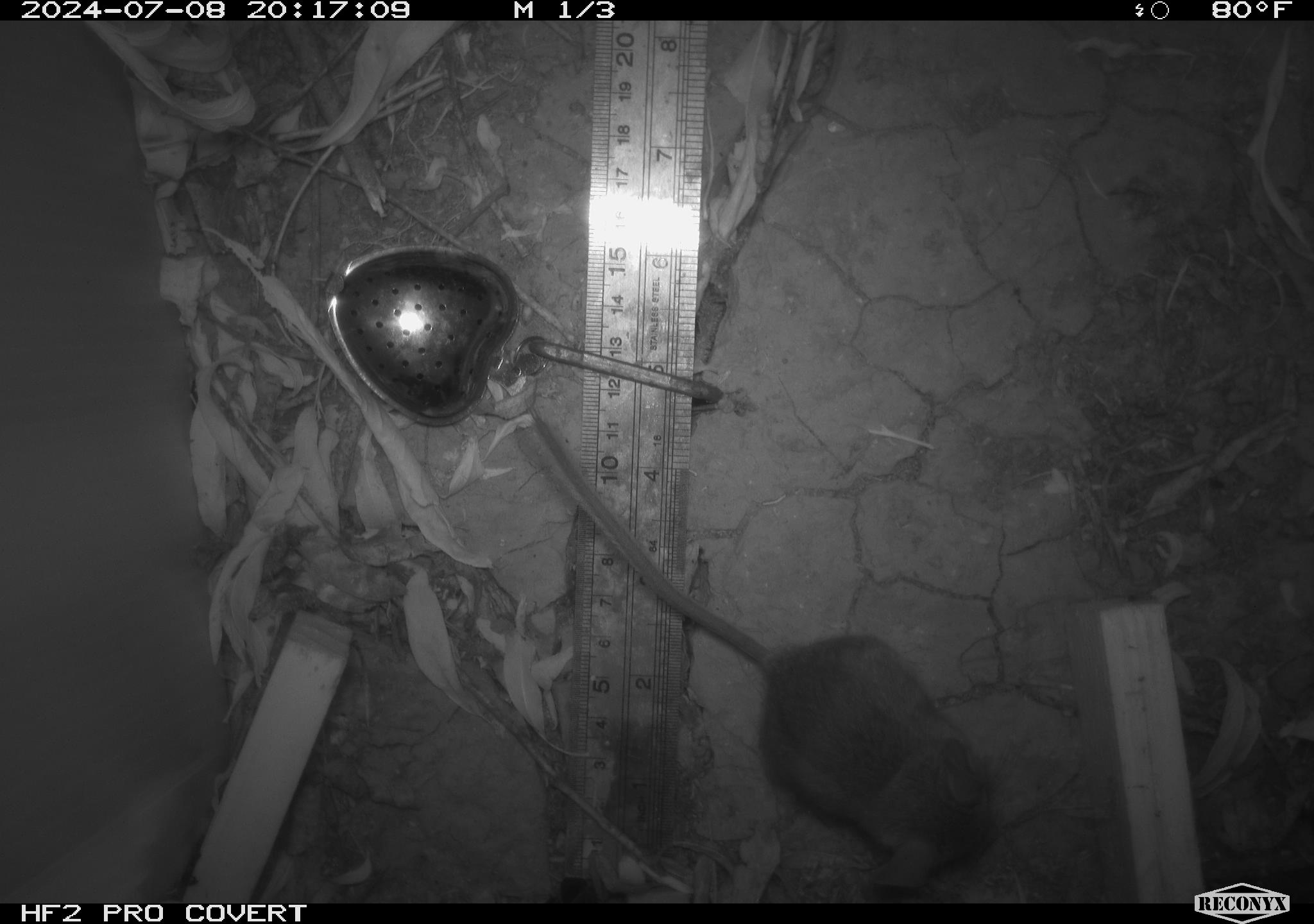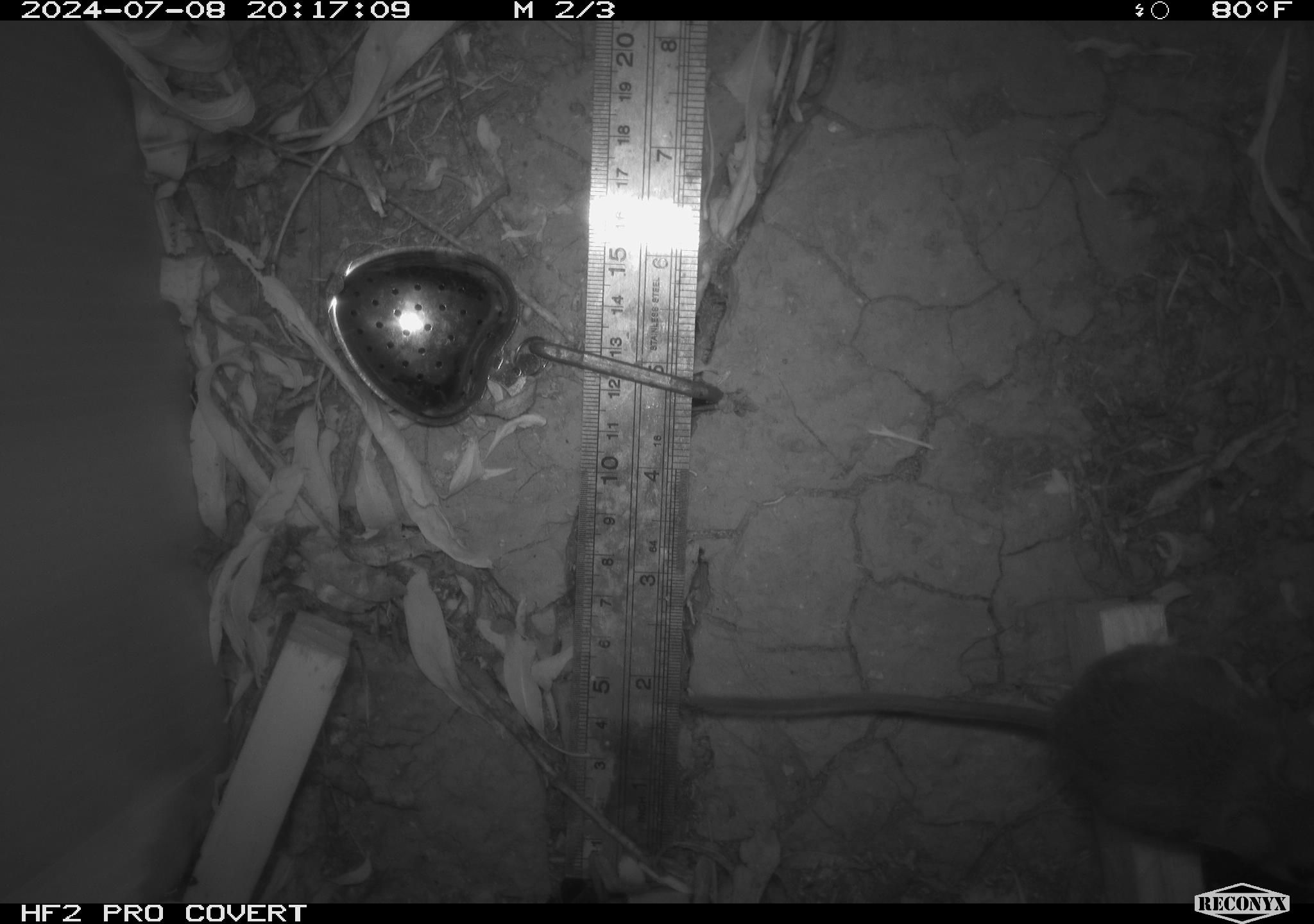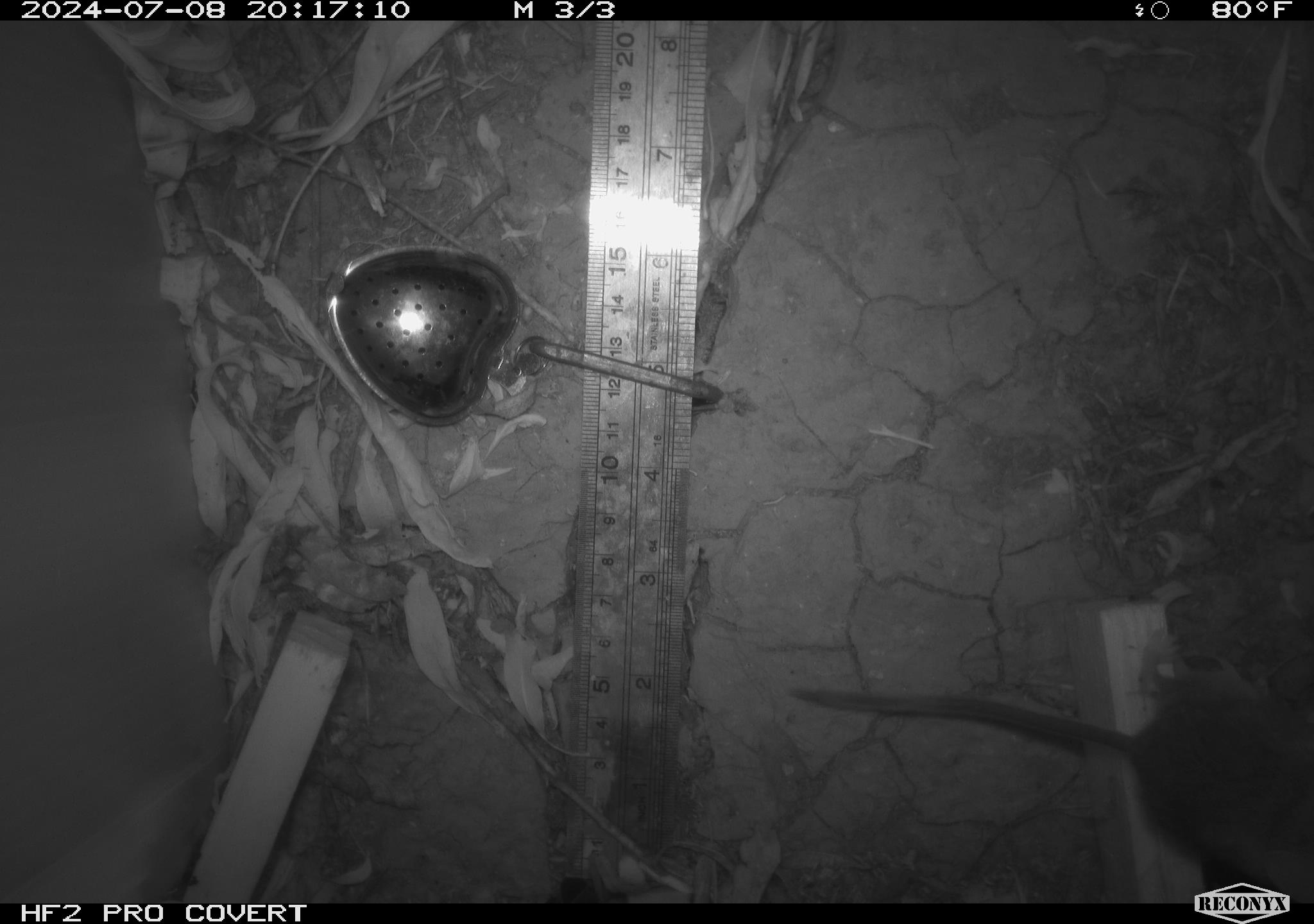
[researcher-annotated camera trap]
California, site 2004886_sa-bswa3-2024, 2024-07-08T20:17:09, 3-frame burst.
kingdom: Animalia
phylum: Chordata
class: Mammalia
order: Rodentia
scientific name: Rodentia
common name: mouse species